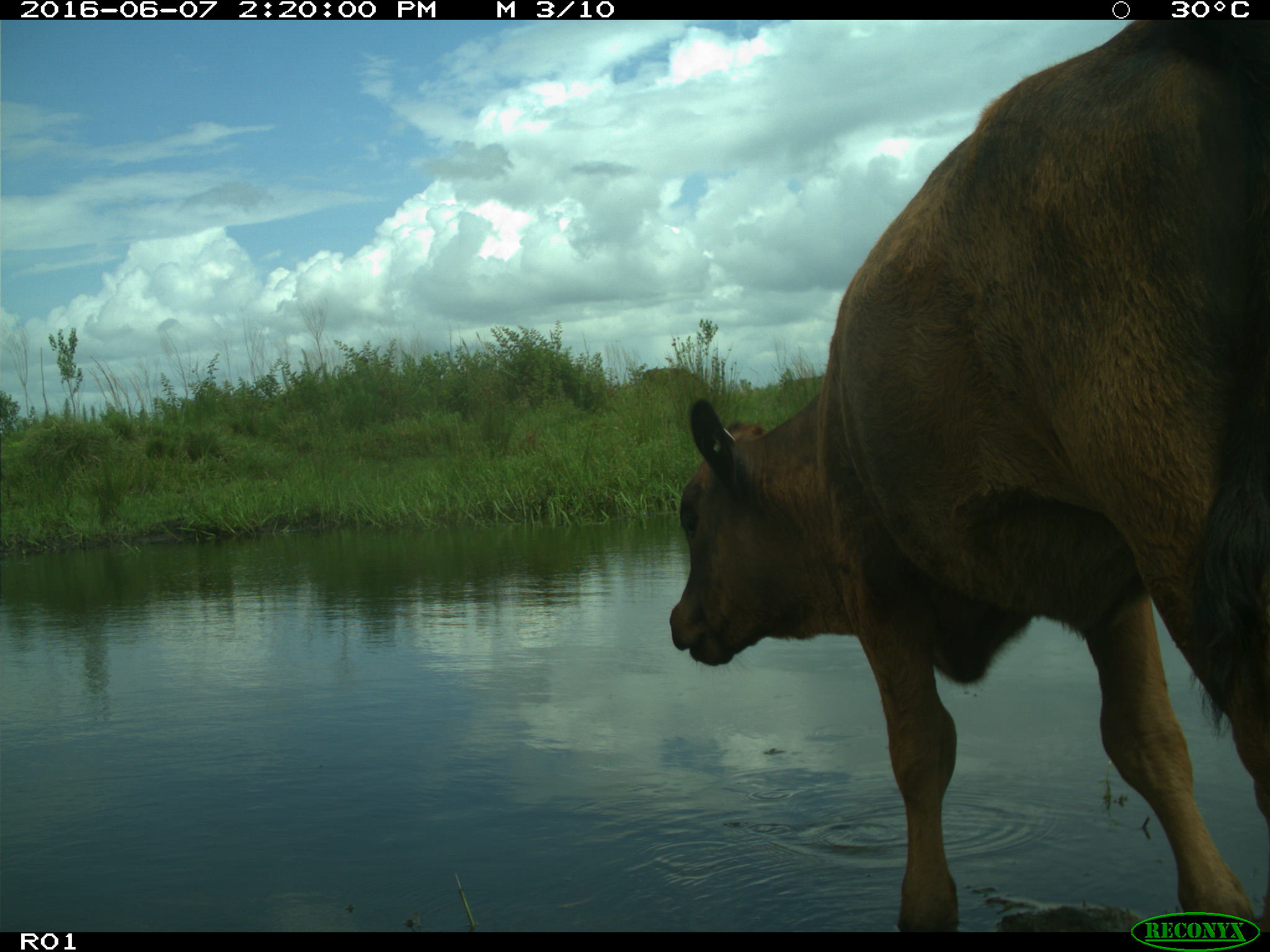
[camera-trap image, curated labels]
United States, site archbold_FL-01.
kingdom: Animalia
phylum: Chordata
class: Mammalia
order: Artiodactyla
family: Bovidae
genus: Bos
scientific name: Bos taurus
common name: domestic cow